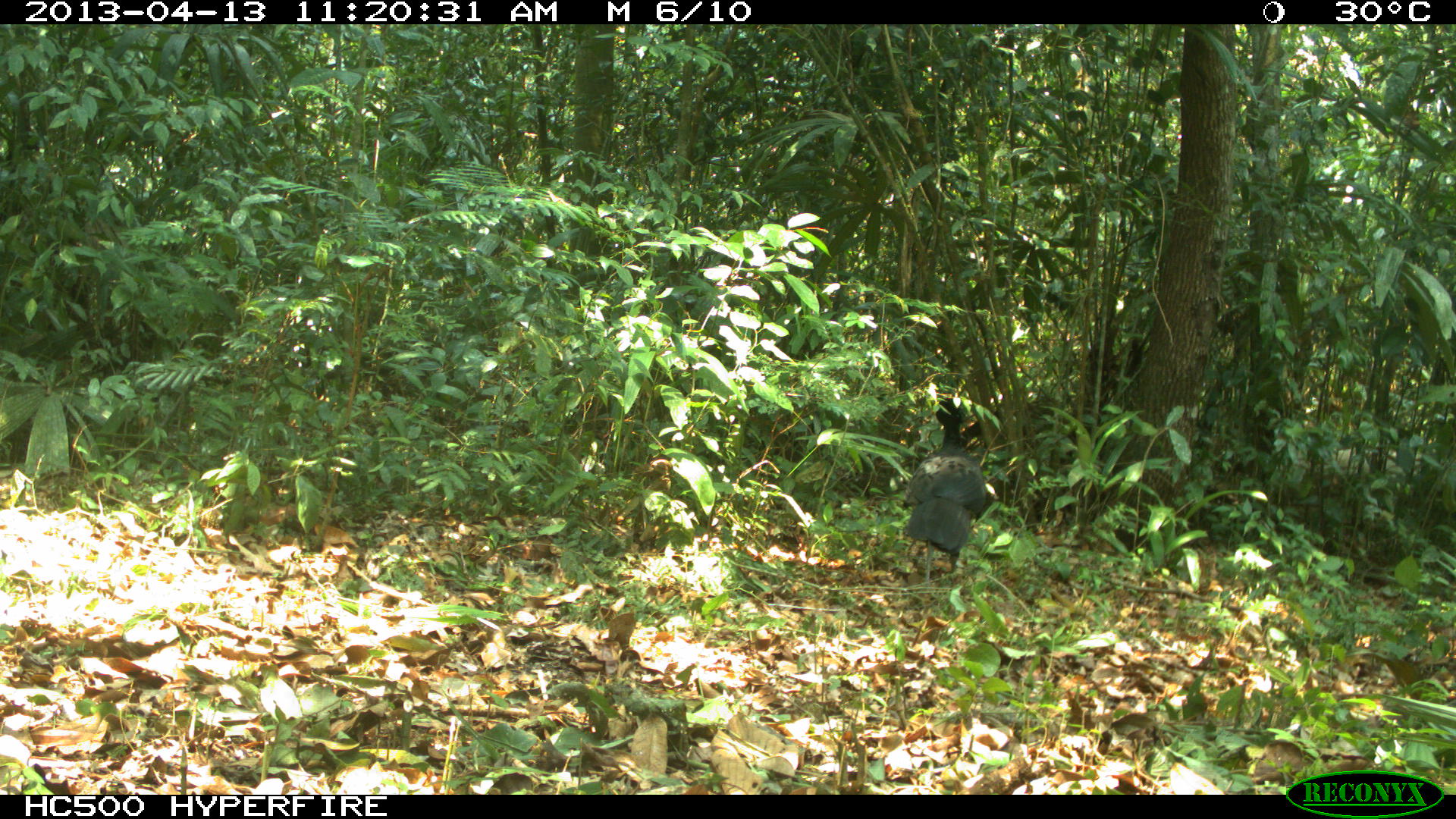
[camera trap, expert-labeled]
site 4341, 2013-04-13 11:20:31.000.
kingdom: Animalia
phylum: Chordata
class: Aves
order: Galliformes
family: Cracidae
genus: Crax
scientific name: Crax rubra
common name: great curassow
Crax rubra (great curassow), count 1, sex male.